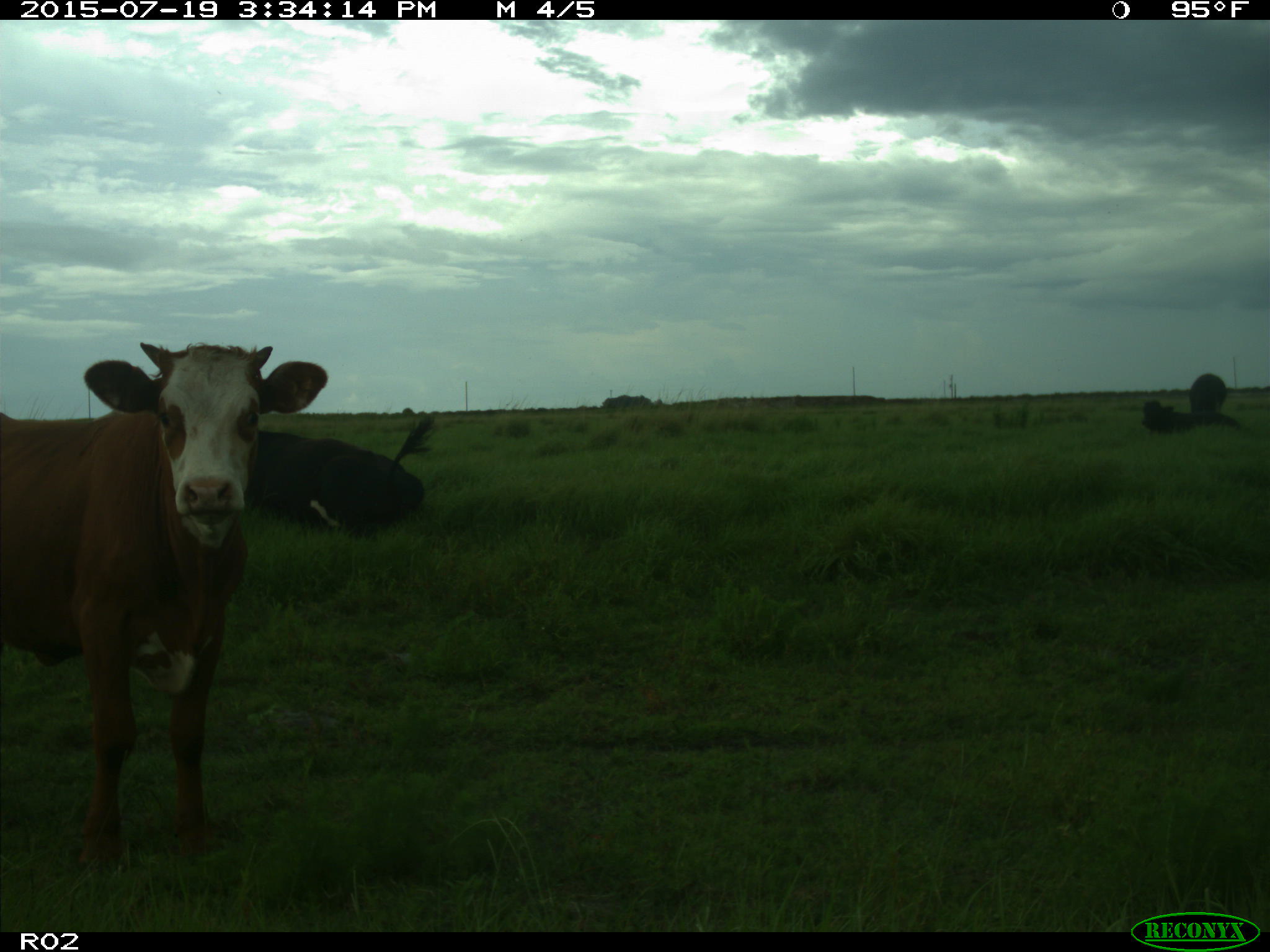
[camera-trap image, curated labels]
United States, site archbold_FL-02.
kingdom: Animalia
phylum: Chordata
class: Mammalia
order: Artiodactyla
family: Bovidae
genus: Bos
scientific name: Bos taurus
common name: domestic cow